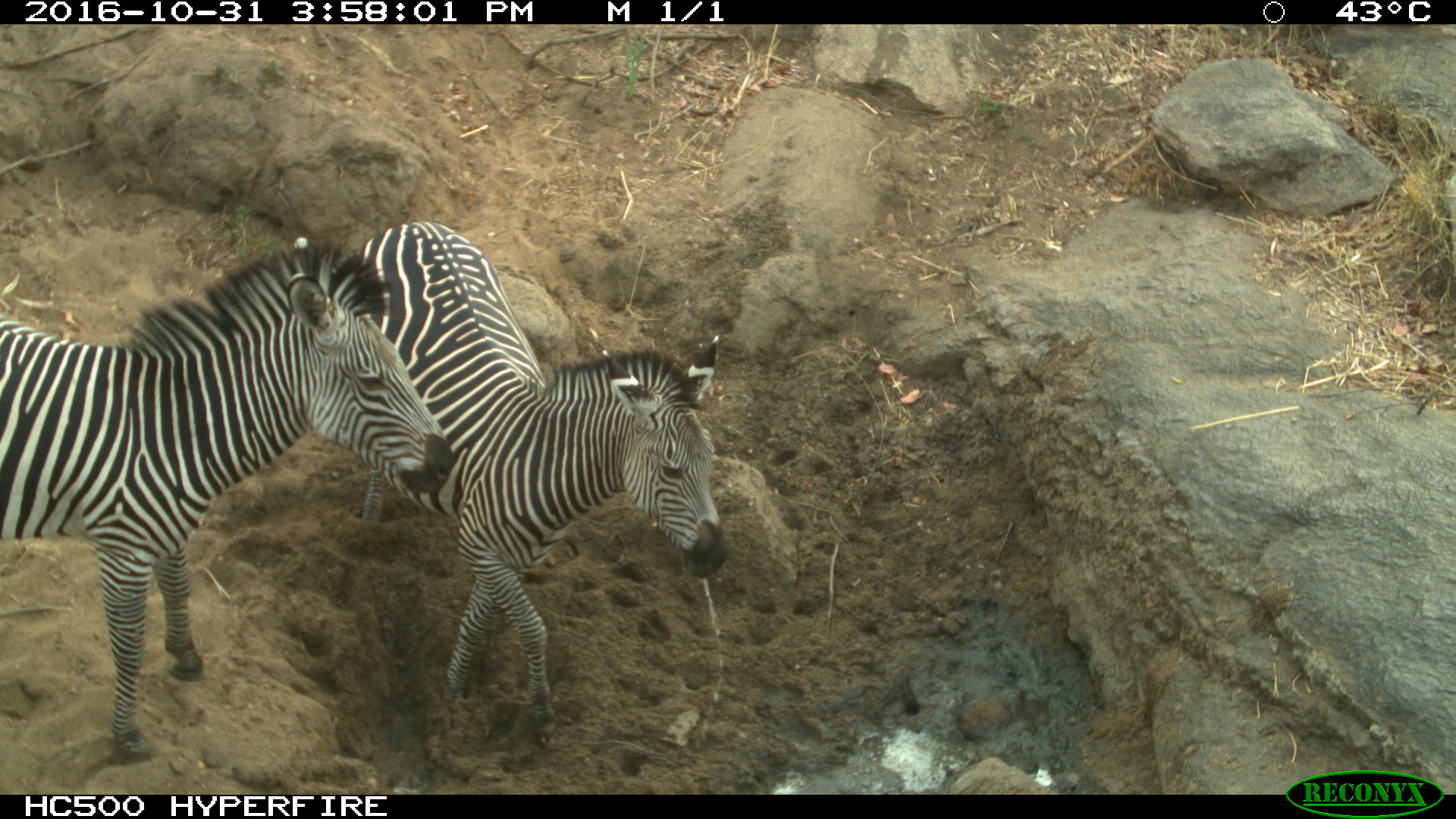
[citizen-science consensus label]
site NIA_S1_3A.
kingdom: Animalia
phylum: Chordata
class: Mammalia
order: Perissodactyla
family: Equidae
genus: Equus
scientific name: Equus quagga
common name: plains zebra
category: zebraplains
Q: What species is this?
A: Zebraplains (plains zebra) (Equus quagga).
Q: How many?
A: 2.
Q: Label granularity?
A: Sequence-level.